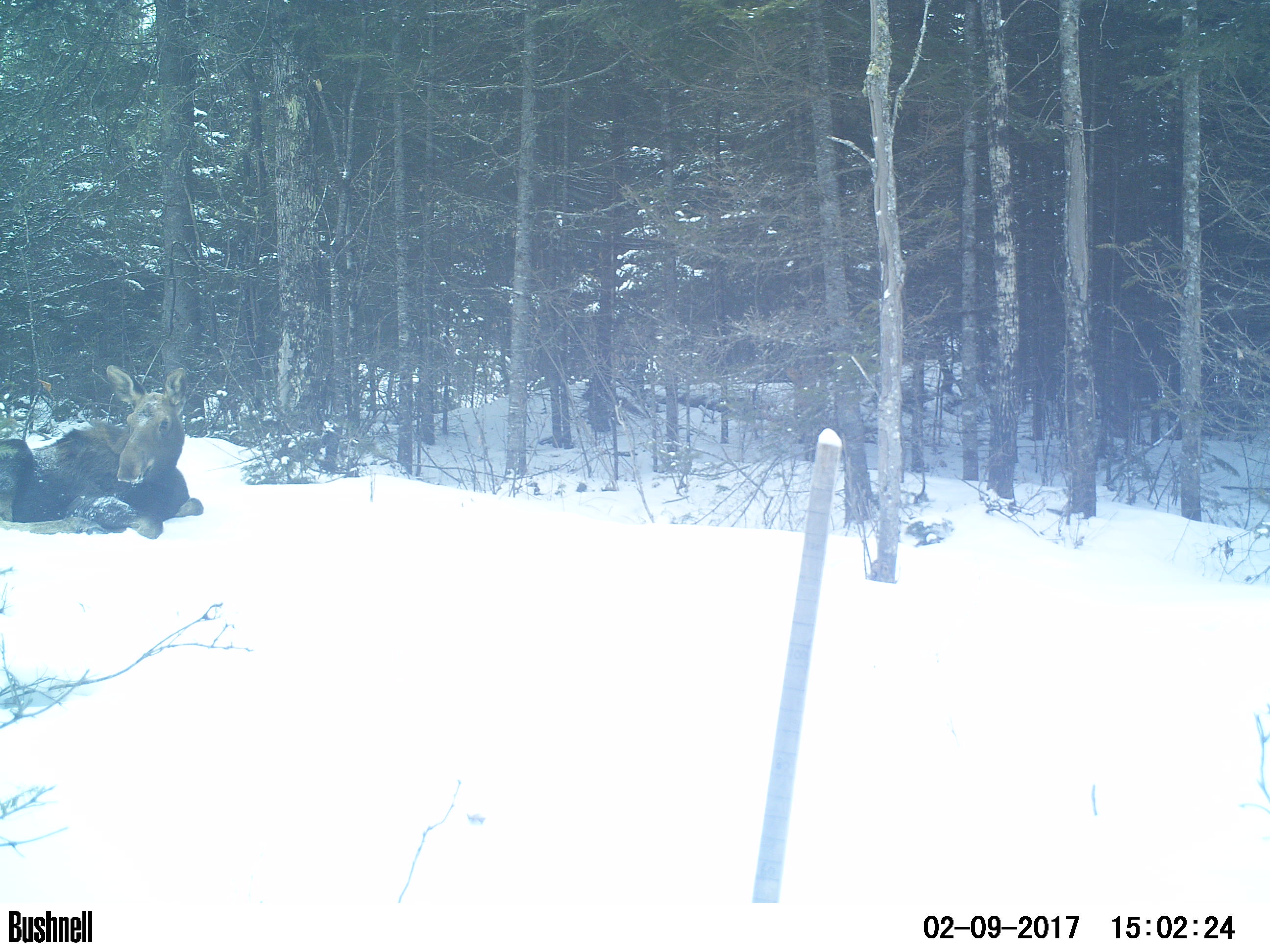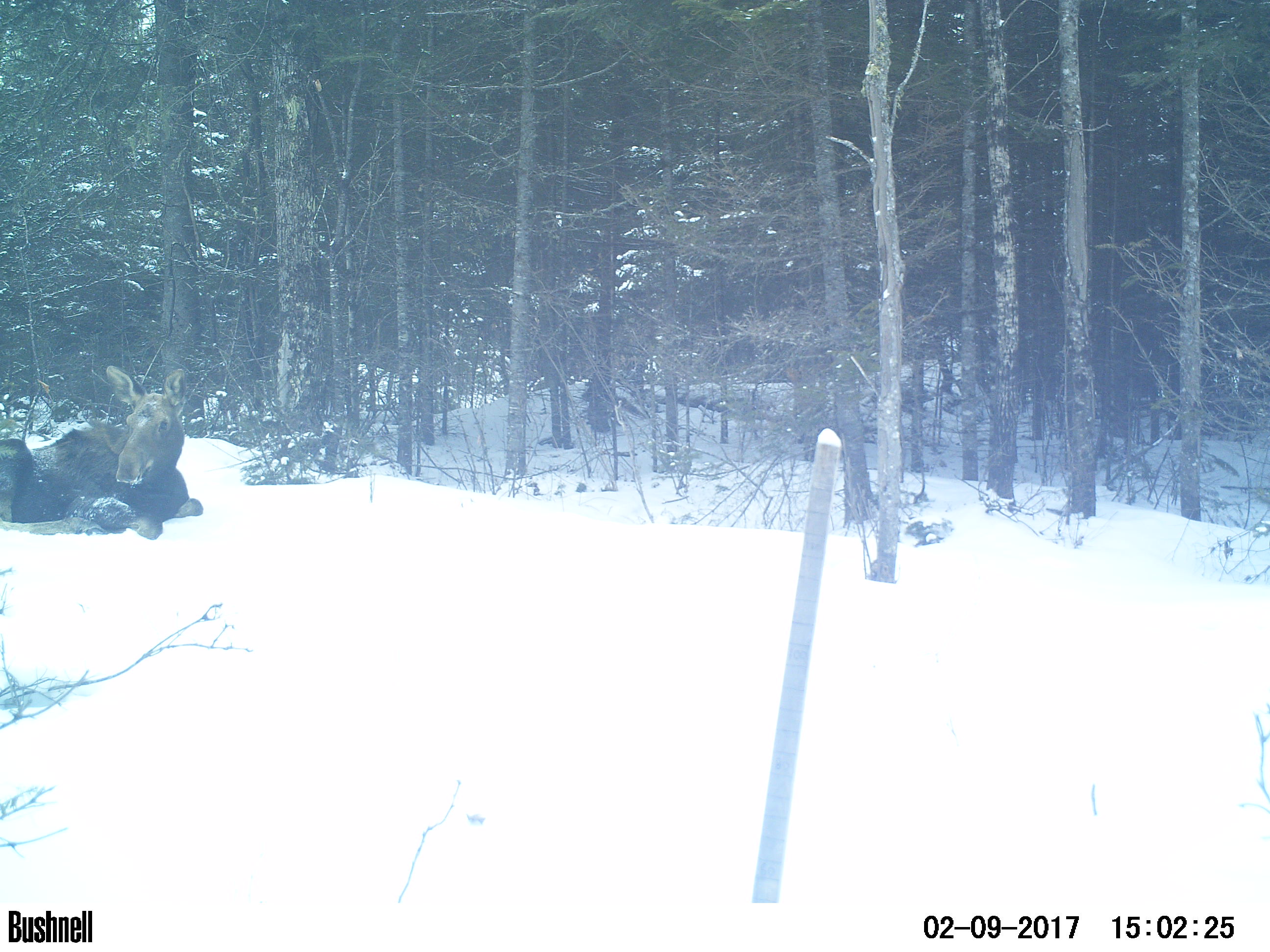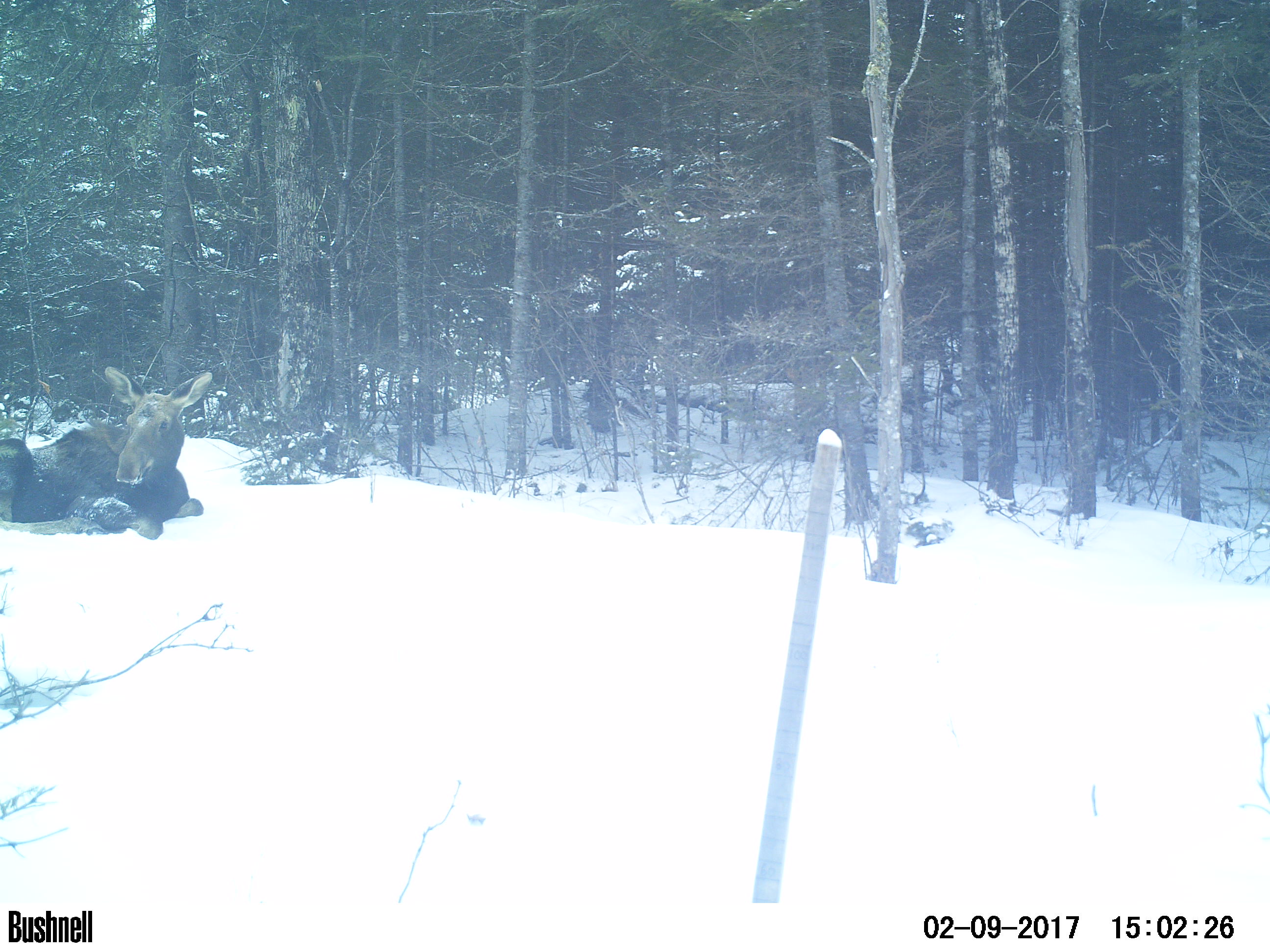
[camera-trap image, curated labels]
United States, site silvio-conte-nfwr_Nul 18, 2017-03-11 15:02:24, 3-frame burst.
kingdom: Animalia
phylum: Chordata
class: Mammalia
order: Artiodactyla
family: Cervidae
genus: Alces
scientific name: Alces alces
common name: moose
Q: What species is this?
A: Moose (Alces alces).